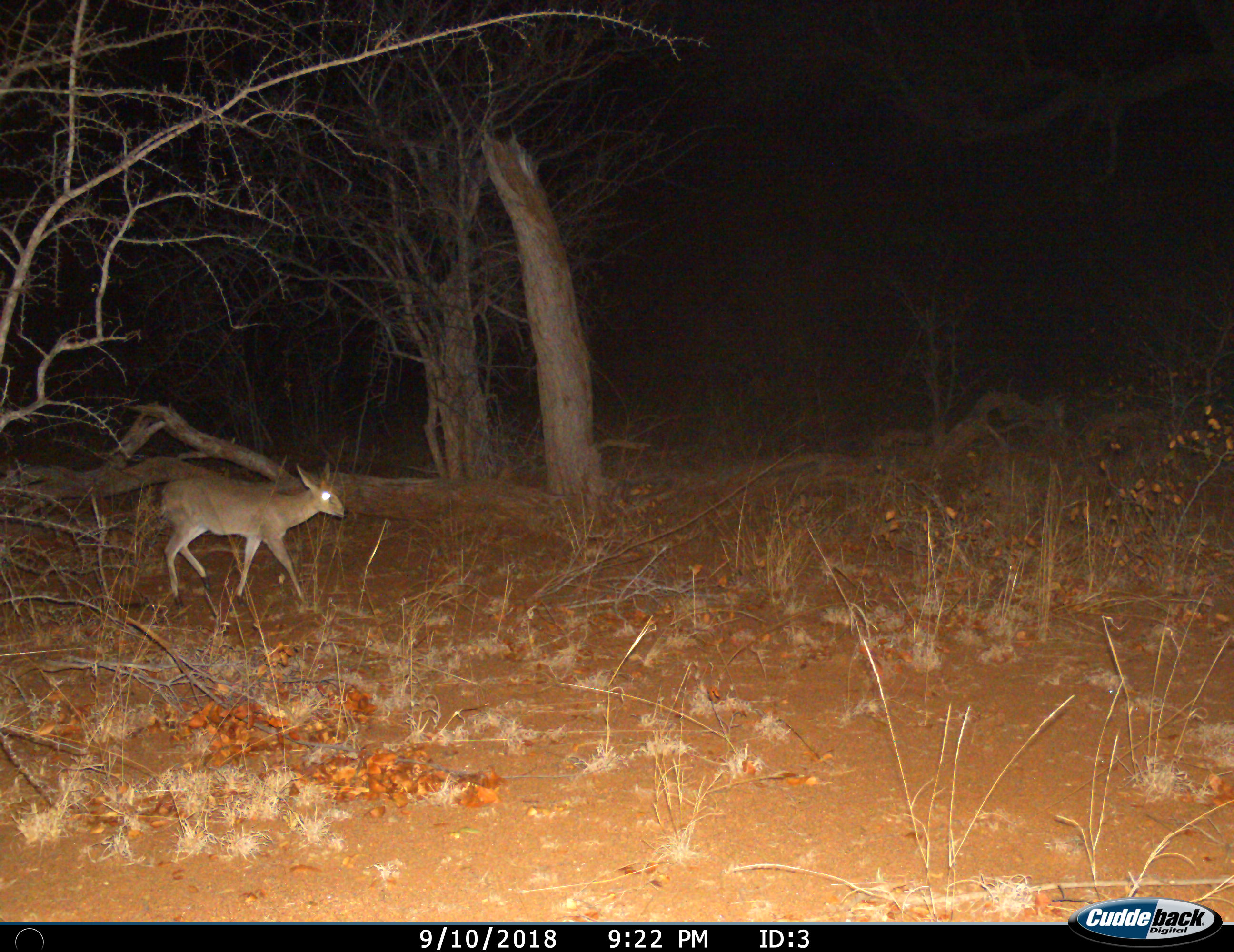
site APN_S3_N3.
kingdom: Animalia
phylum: Chordata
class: Mammalia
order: Artiodactyla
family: Bovidae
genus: Madoqua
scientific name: Madoqua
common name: dik-dik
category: dikdik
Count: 1.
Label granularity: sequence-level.